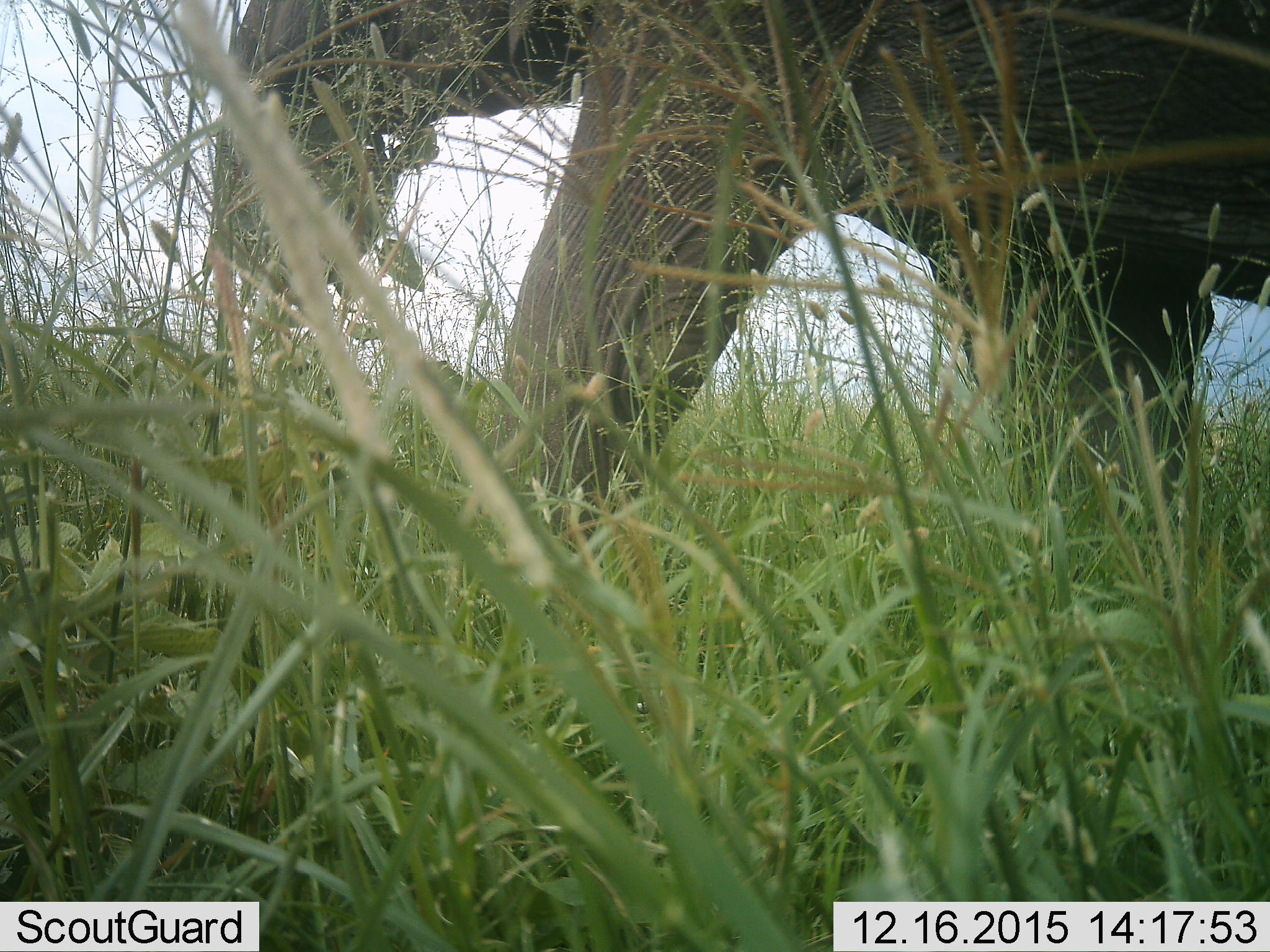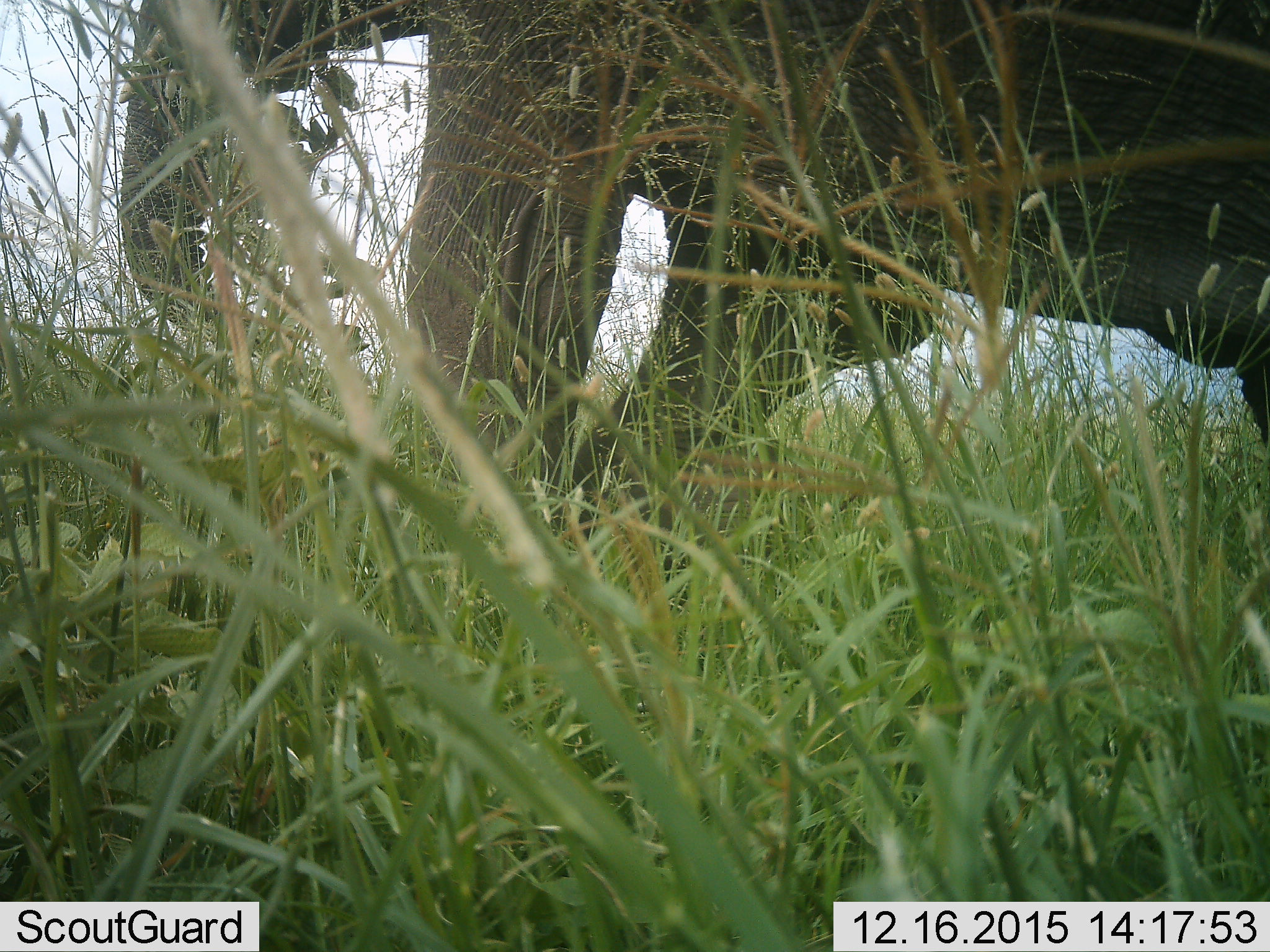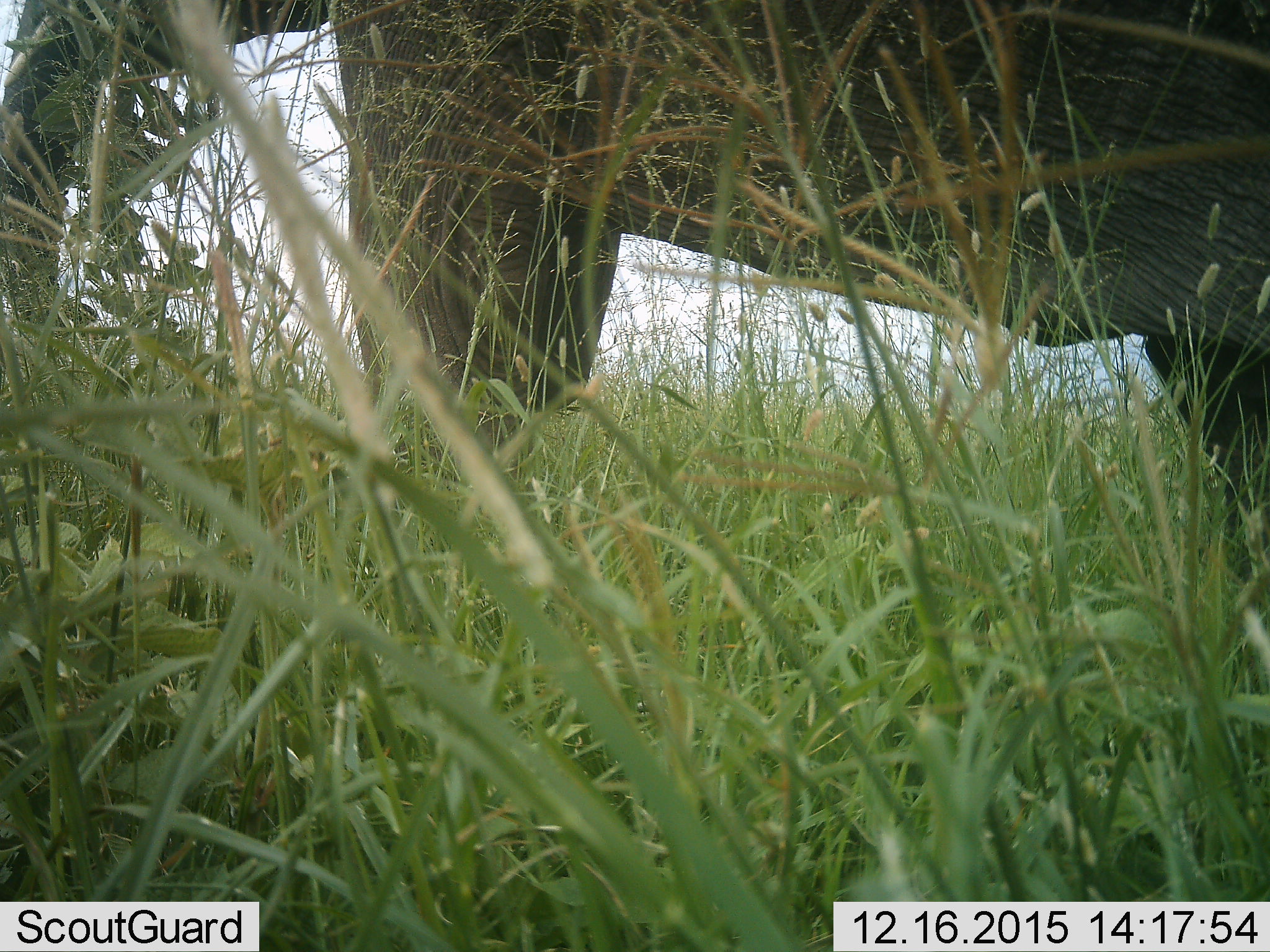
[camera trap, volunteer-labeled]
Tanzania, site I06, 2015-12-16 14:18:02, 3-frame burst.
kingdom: Animalia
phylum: Chordata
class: Mammalia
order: Proboscidea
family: Elephantidae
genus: Loxodonta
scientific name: Loxodonta africana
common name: african bush elephant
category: elephant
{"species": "elephant (african bush elephant) (Loxodonta africana)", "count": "1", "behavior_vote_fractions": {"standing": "10%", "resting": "0%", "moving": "80%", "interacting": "0%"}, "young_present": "0%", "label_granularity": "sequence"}